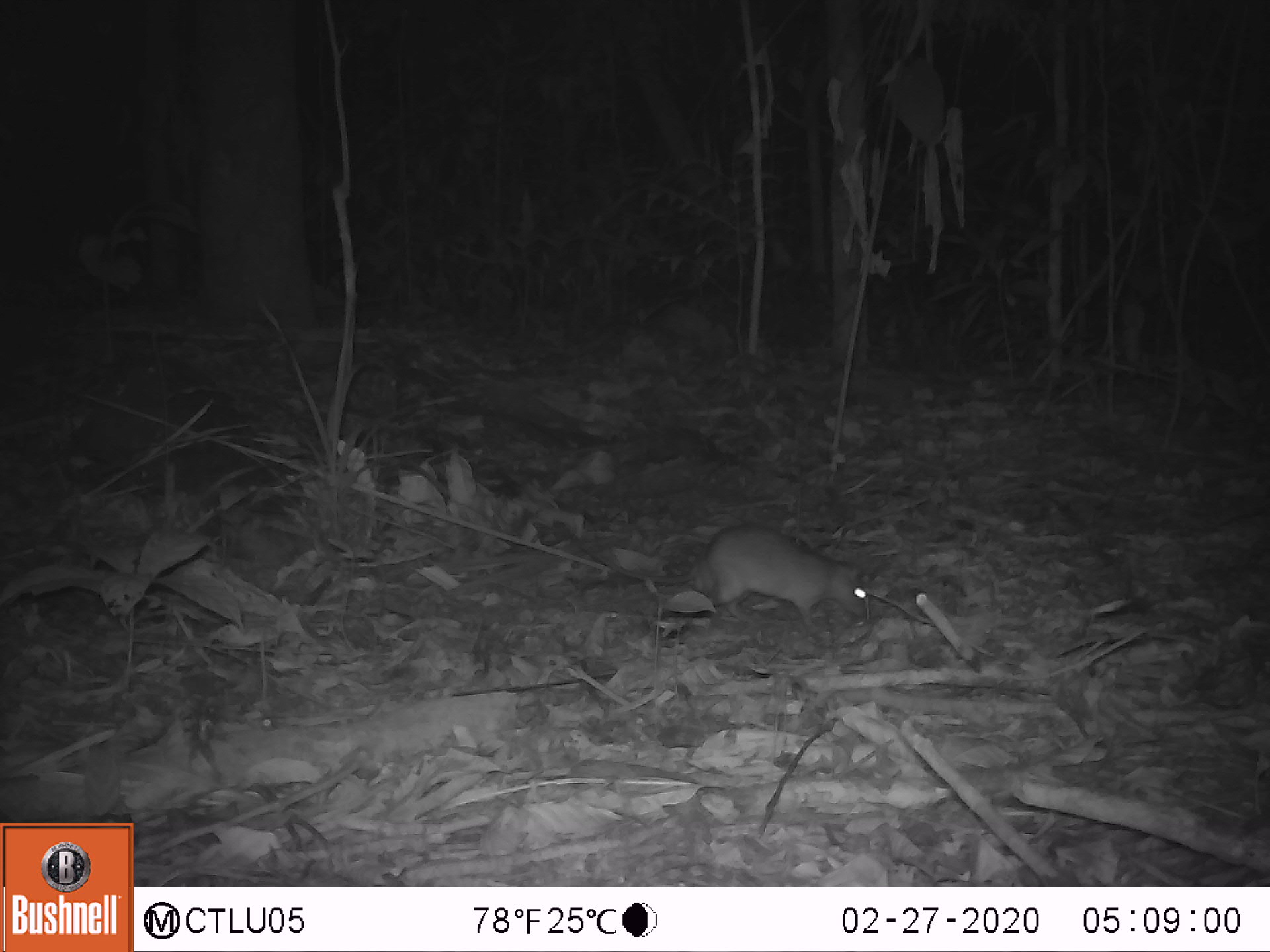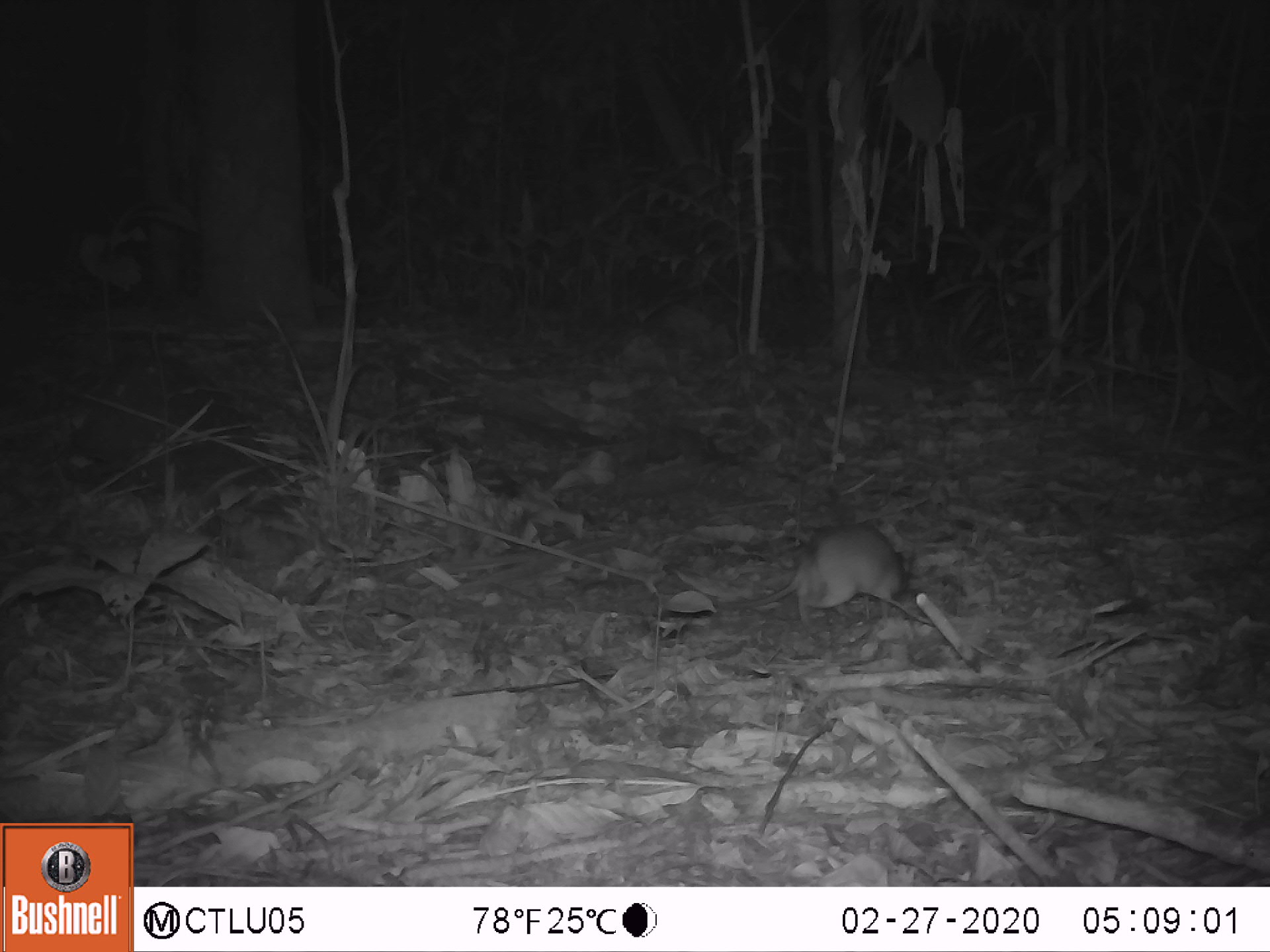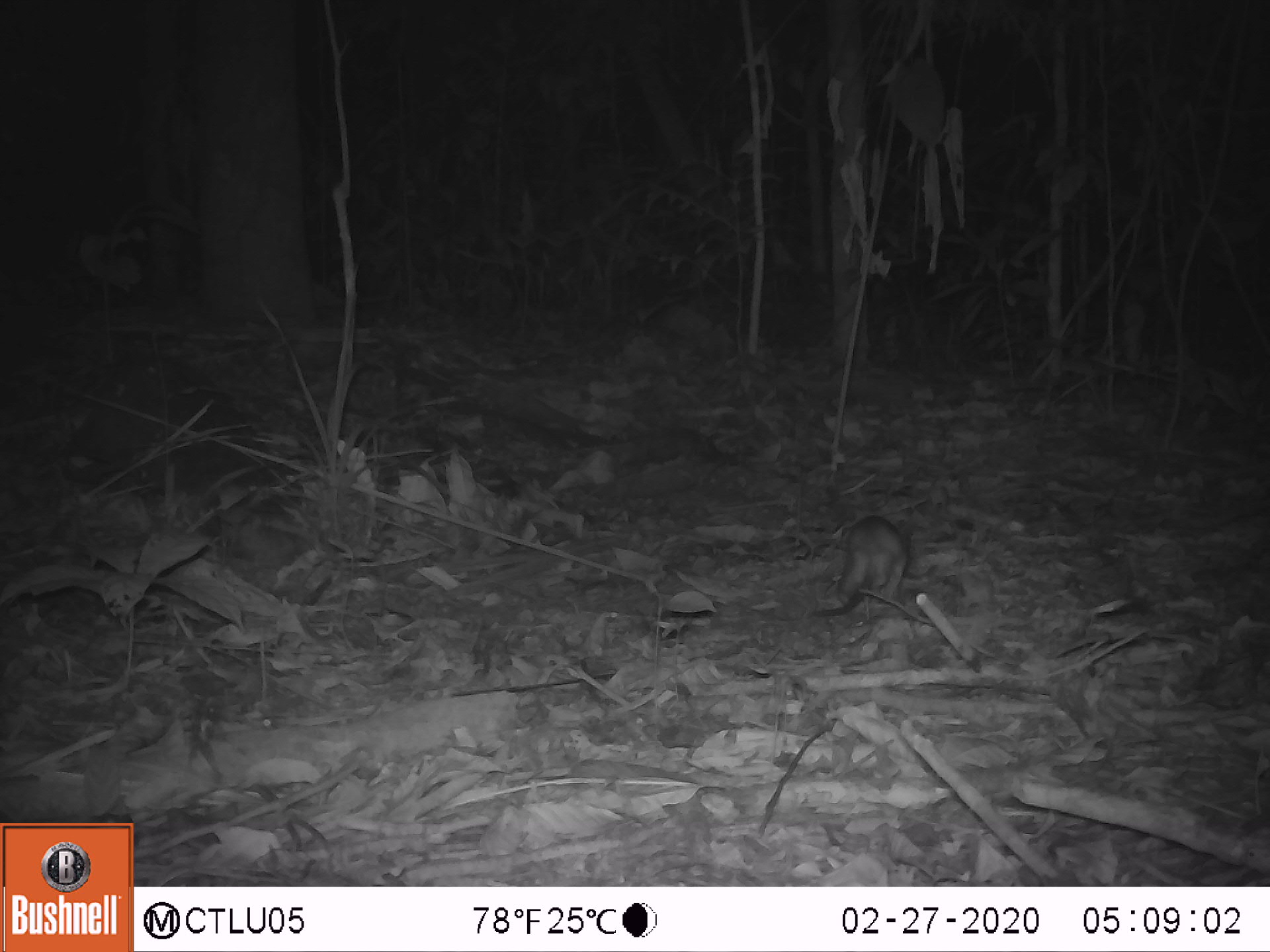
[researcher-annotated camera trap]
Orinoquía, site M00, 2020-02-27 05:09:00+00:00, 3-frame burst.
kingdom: Animalia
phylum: Chordata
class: Mammalia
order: Rodentia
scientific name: Rodentia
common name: rodent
Rodent (Rodentia).